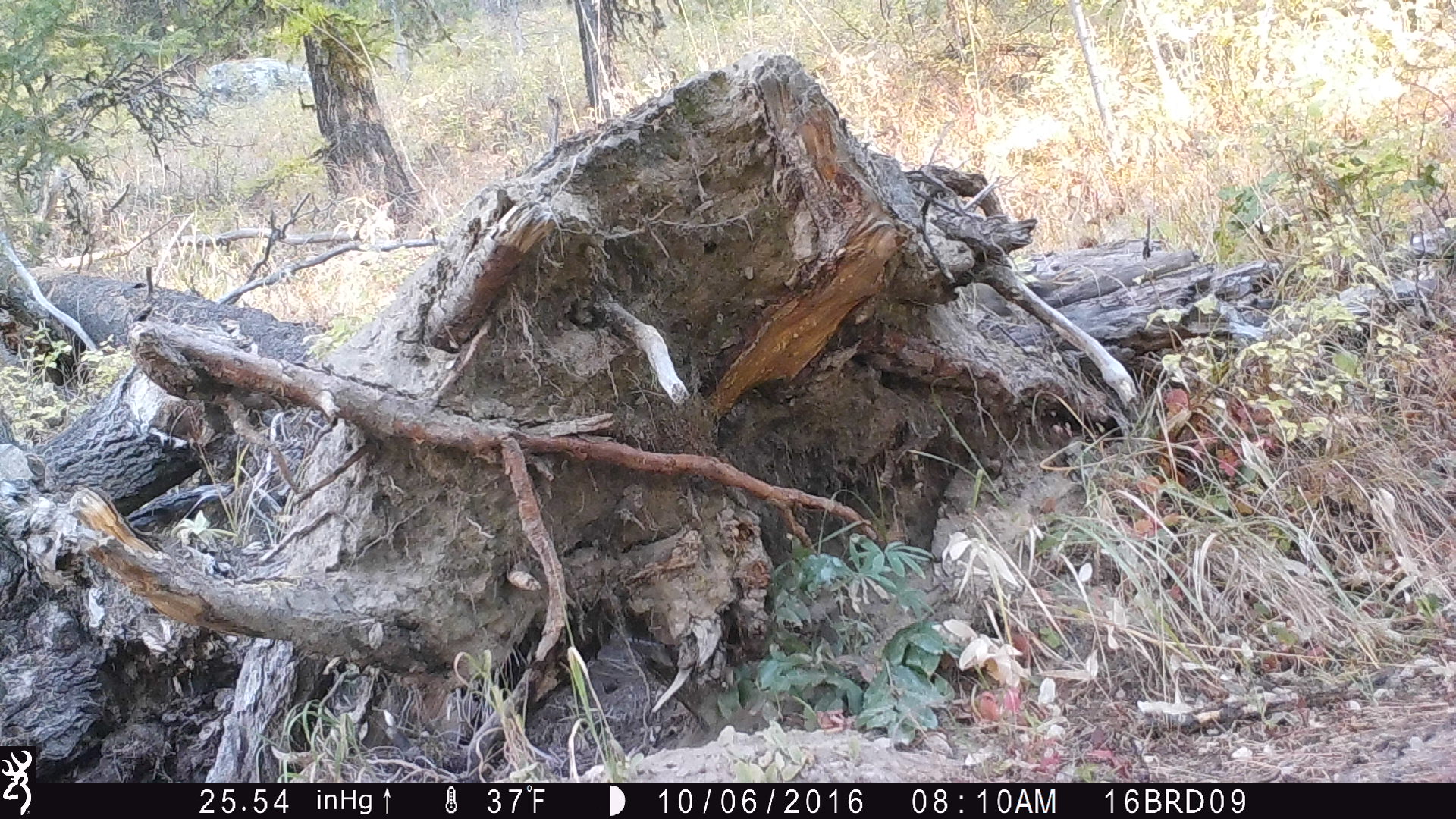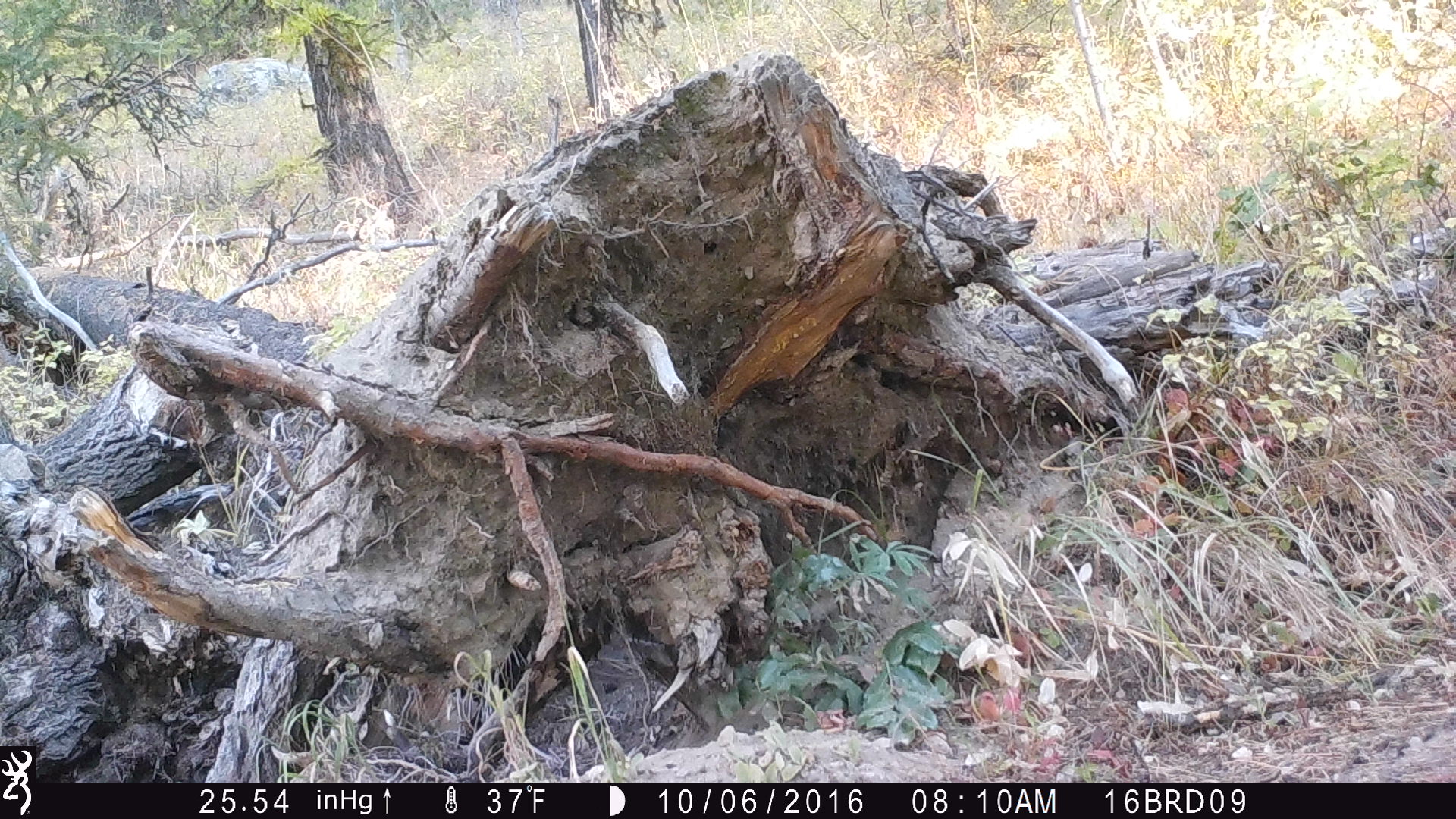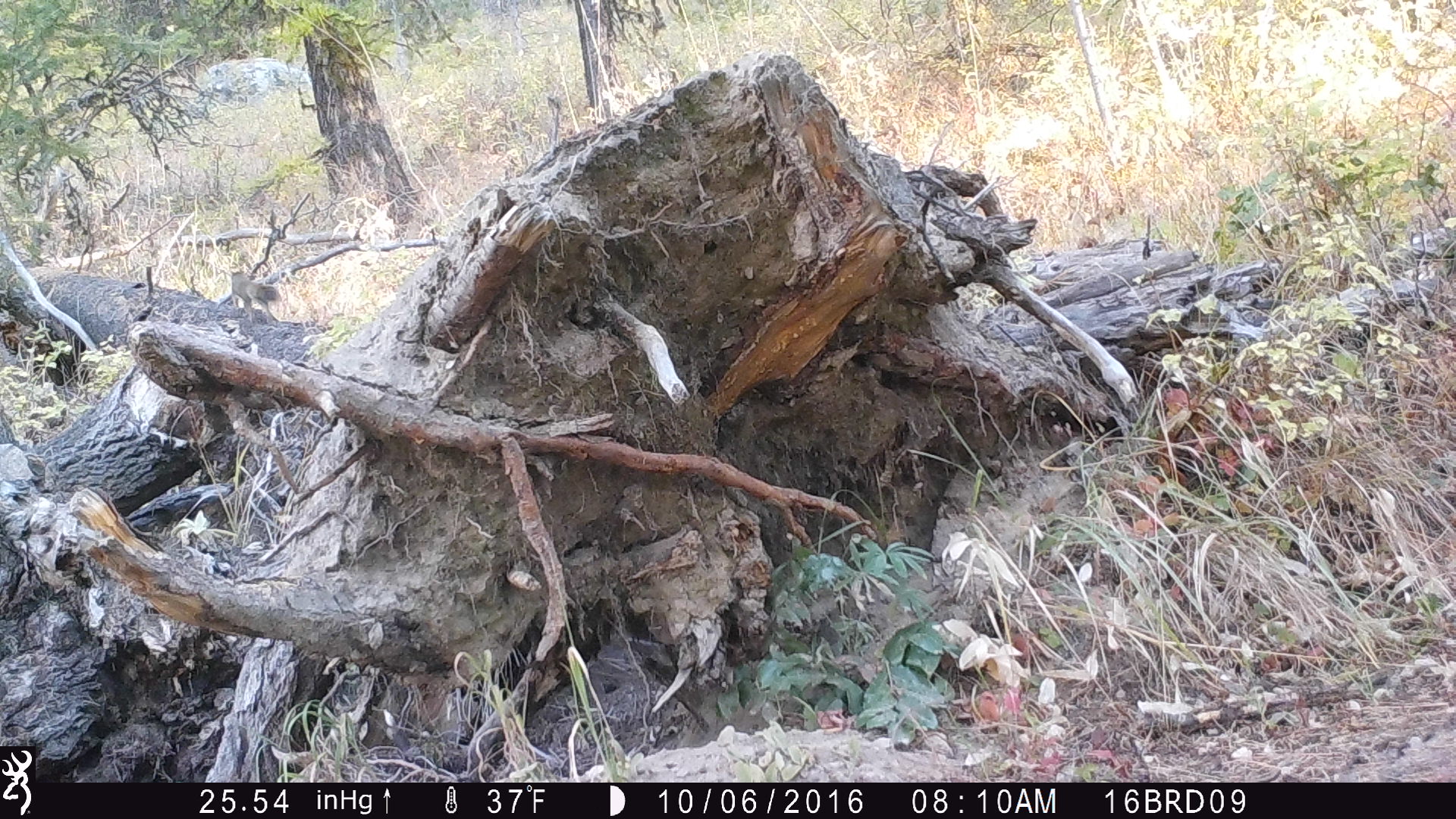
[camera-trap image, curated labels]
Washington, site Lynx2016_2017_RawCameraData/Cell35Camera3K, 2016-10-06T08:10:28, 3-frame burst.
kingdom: Animalia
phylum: Chordata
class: Mammalia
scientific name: Mammalia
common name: small mammal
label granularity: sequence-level